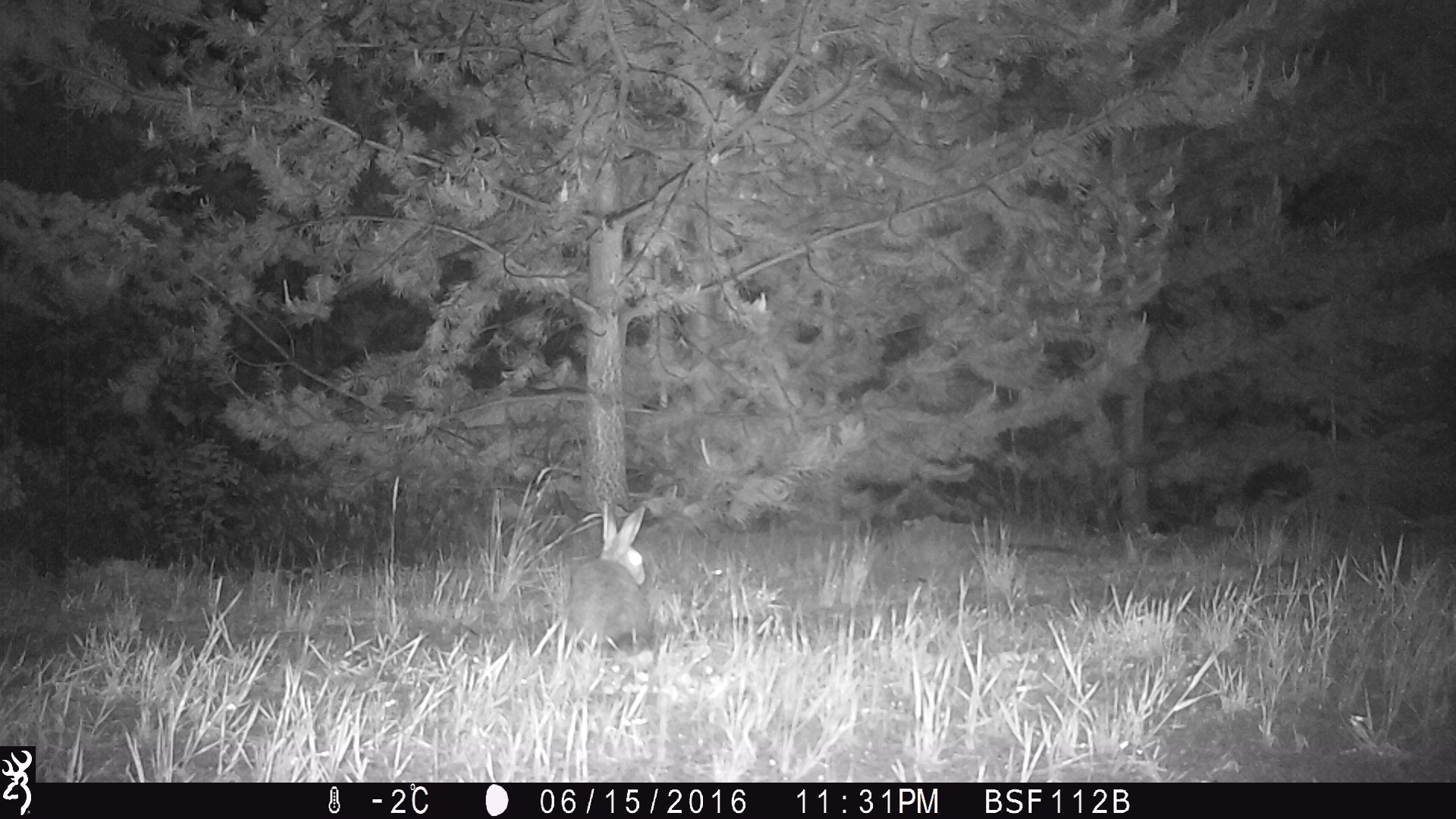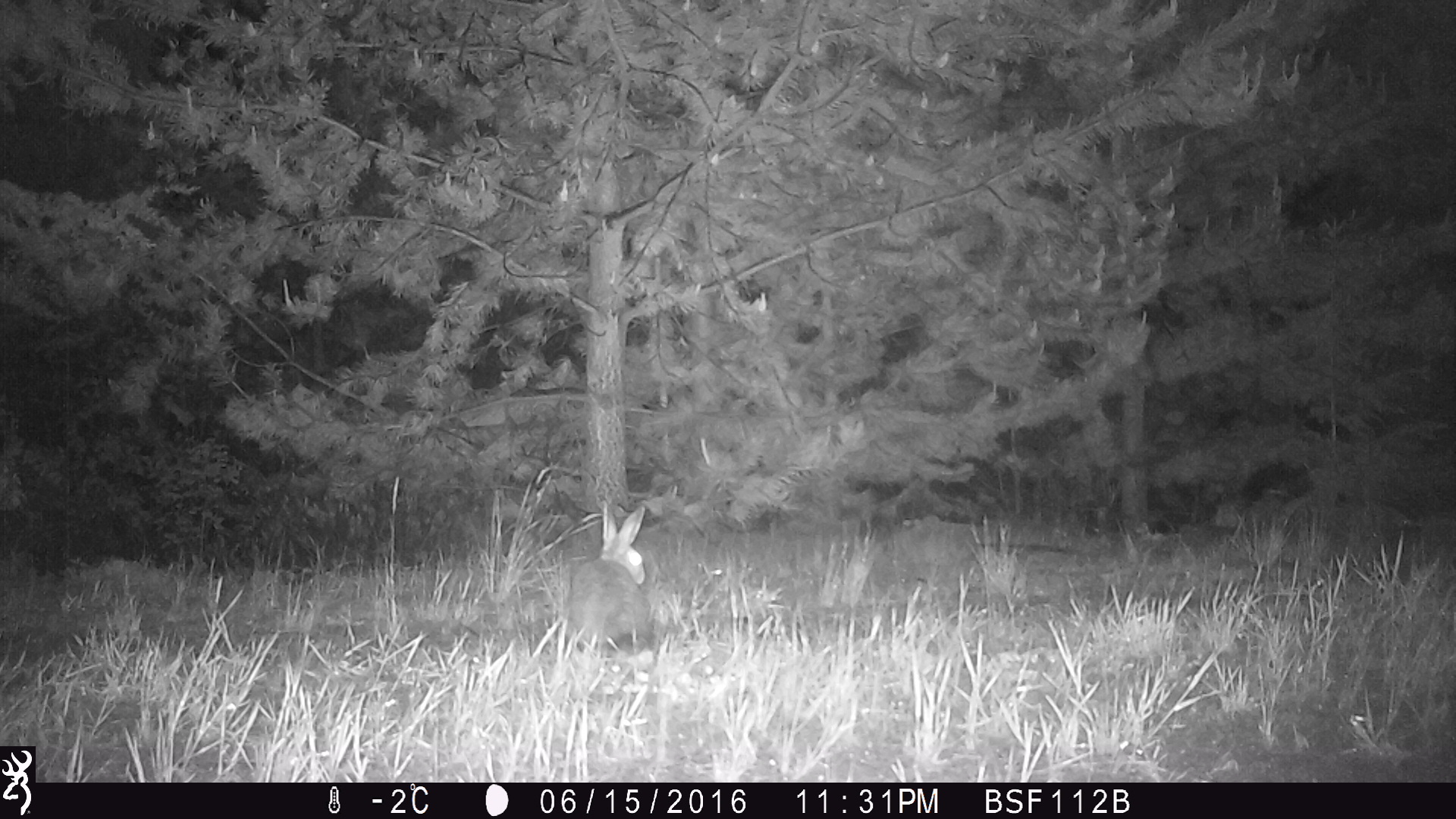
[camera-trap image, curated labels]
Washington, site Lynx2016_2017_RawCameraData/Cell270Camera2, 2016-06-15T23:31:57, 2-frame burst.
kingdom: Animalia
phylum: Chordata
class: Mammalia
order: Lagomorpha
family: Leporidae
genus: Lepus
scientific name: Lepus americanus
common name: snowshoe hare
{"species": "Lepus americanus (snowshoe hare)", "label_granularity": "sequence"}